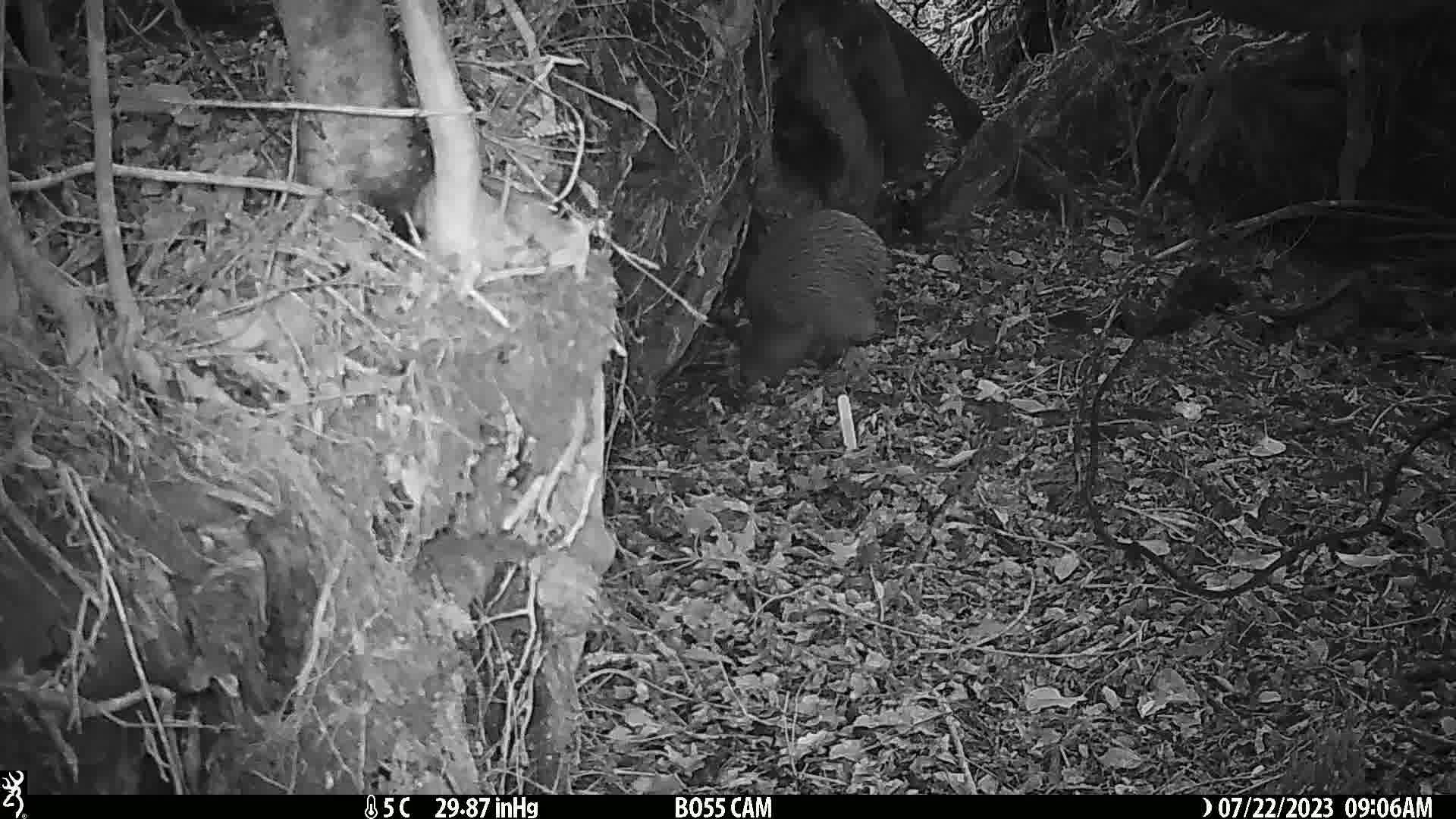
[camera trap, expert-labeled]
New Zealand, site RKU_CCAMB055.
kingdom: Animalia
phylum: Chordata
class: Aves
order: Apterygiformes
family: Apterygidae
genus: Apteryx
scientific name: Apteryx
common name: kiwi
Kiwi (Apteryx).